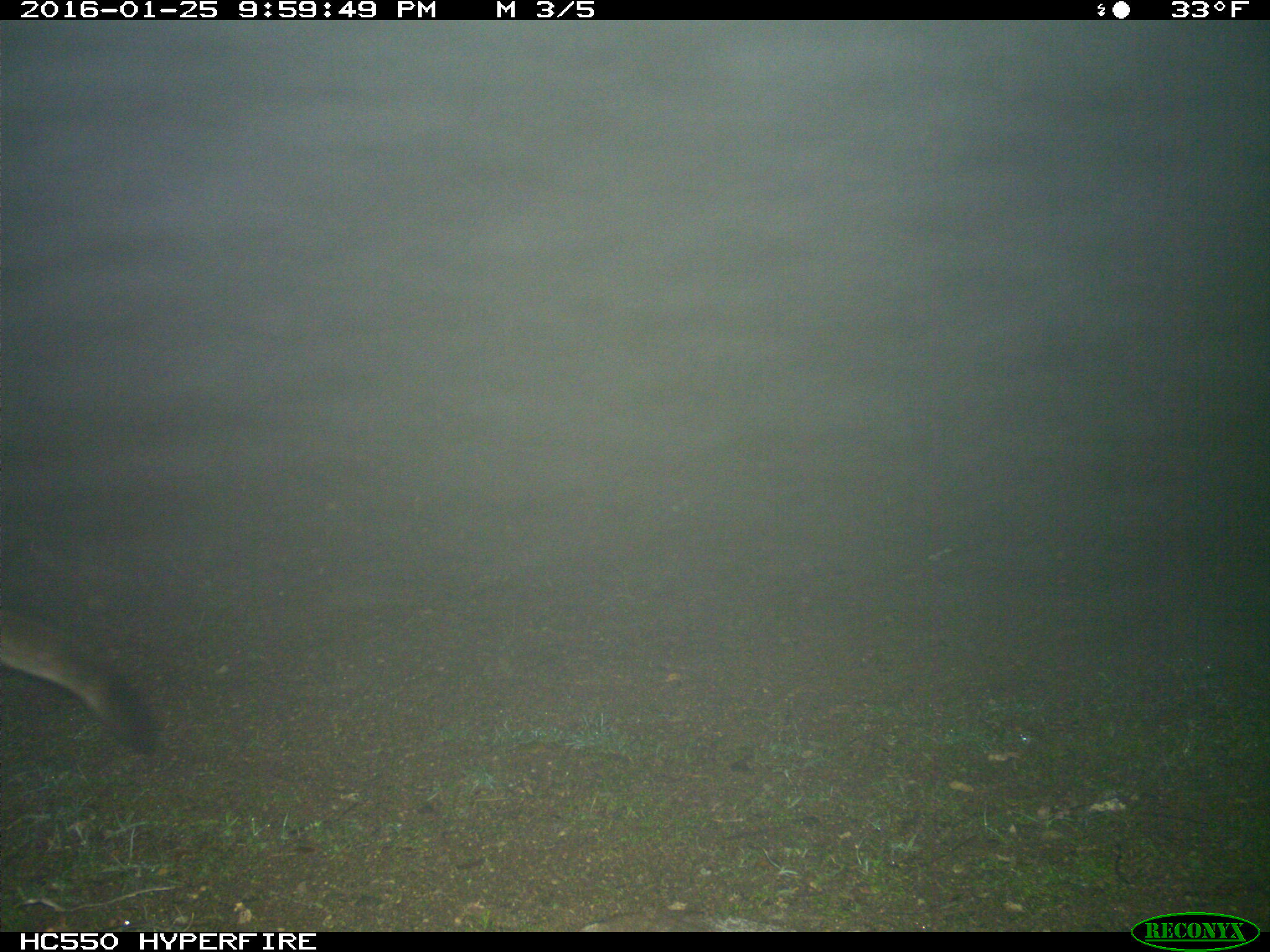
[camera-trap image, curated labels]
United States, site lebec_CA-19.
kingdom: Animalia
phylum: Chordata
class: Mammalia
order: Carnivora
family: Felidae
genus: Puma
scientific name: Puma concolor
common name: mountain lion